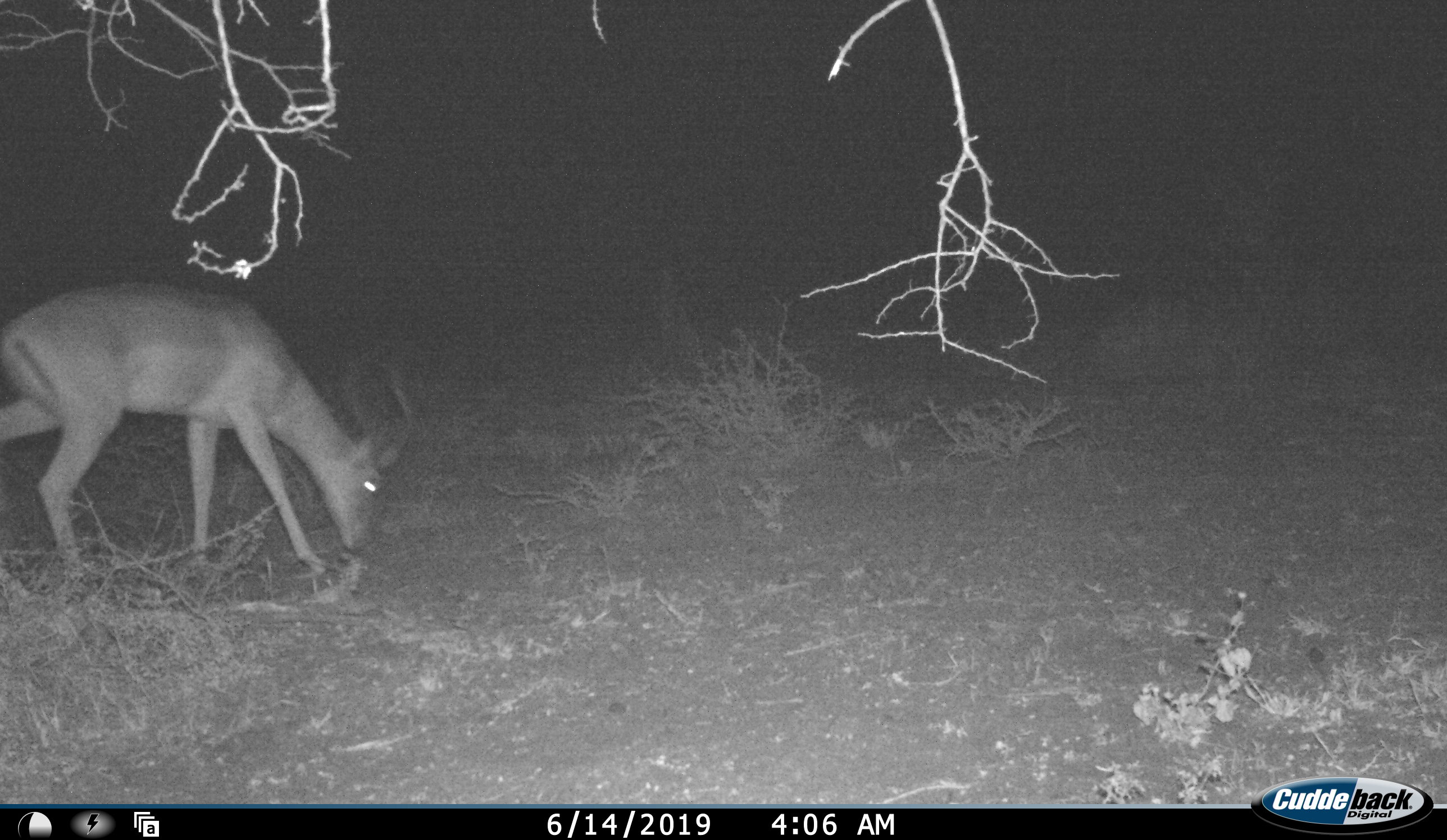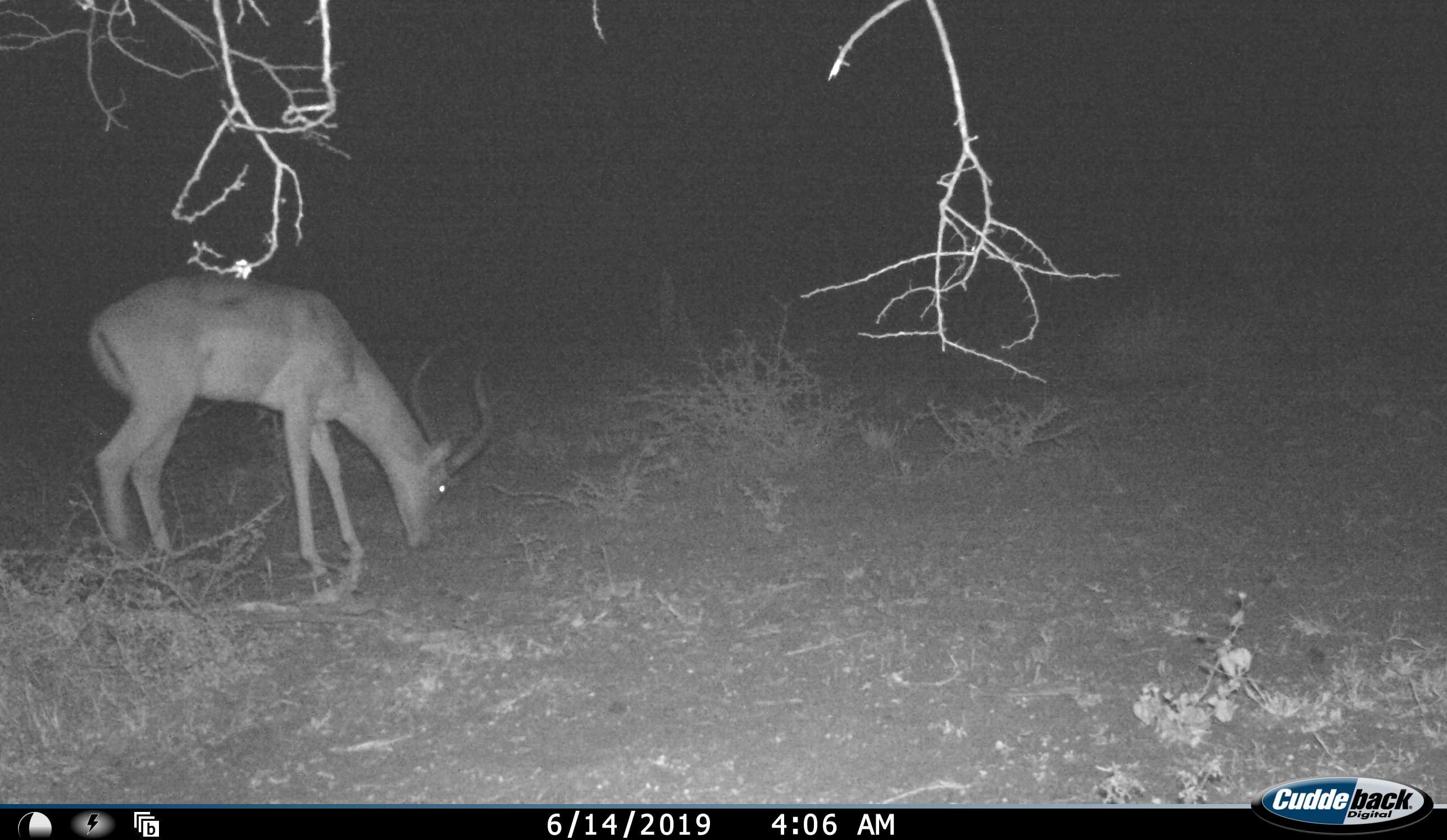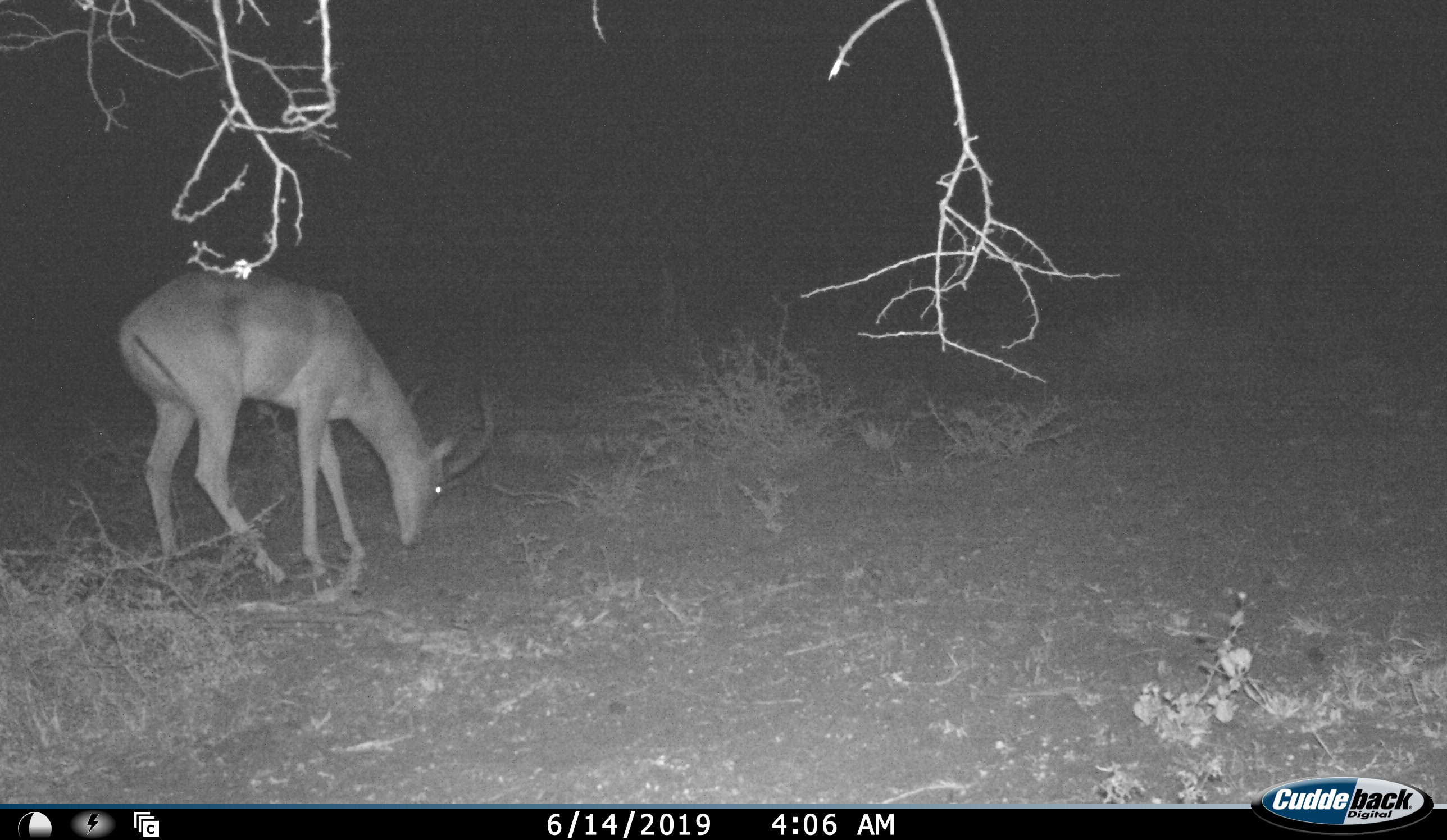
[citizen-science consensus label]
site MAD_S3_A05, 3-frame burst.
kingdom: Animalia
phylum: Chordata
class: Mammalia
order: Artiodactyla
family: Bovidae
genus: Aepyceros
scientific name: Aepyceros melampus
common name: impala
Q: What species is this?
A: Impala (Aepyceros melampus).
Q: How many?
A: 1.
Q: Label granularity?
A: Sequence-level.